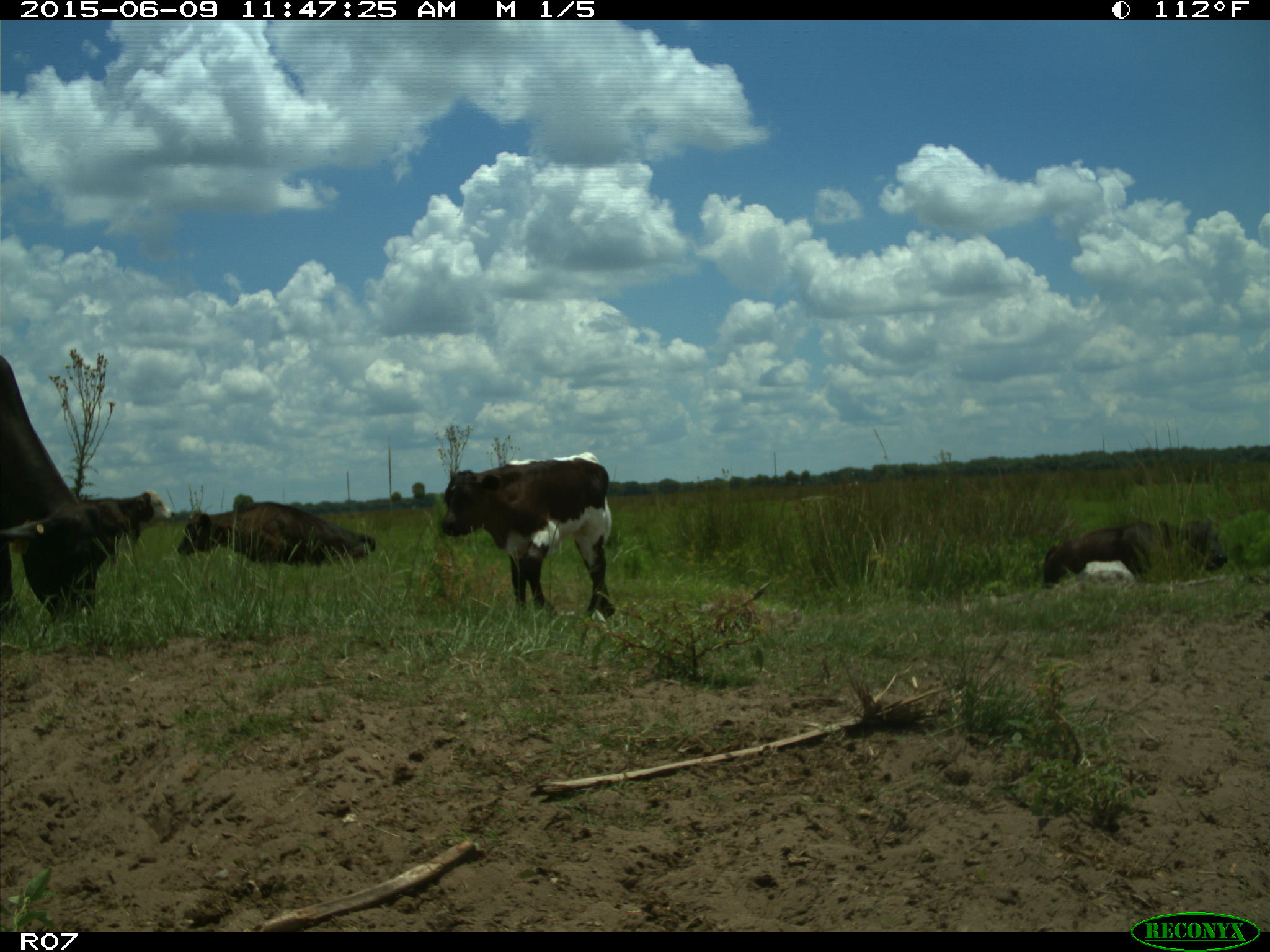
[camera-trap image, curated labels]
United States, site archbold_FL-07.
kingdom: Animalia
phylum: Chordata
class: Mammalia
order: Artiodactyla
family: Bovidae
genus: Bos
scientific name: Bos taurus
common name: domestic cow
Bos taurus (domestic cow).